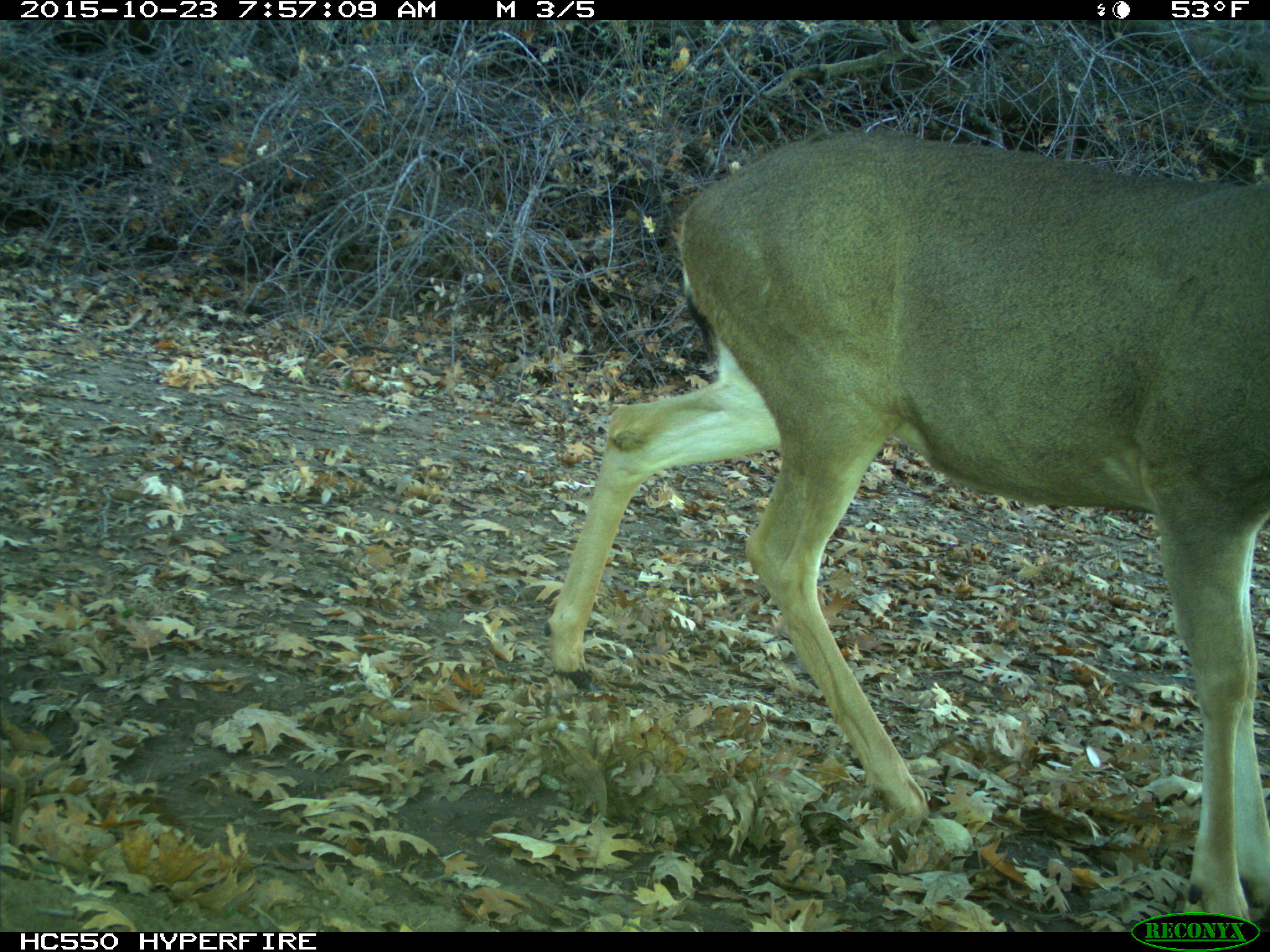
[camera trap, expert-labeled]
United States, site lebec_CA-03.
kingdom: Animalia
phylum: Chordata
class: Mammalia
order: Artiodactyla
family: Cervidae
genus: Odocoileus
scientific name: Odocoileus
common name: deer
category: unidentified deer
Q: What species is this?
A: Unidentified deer (deer) (Odocoileus).